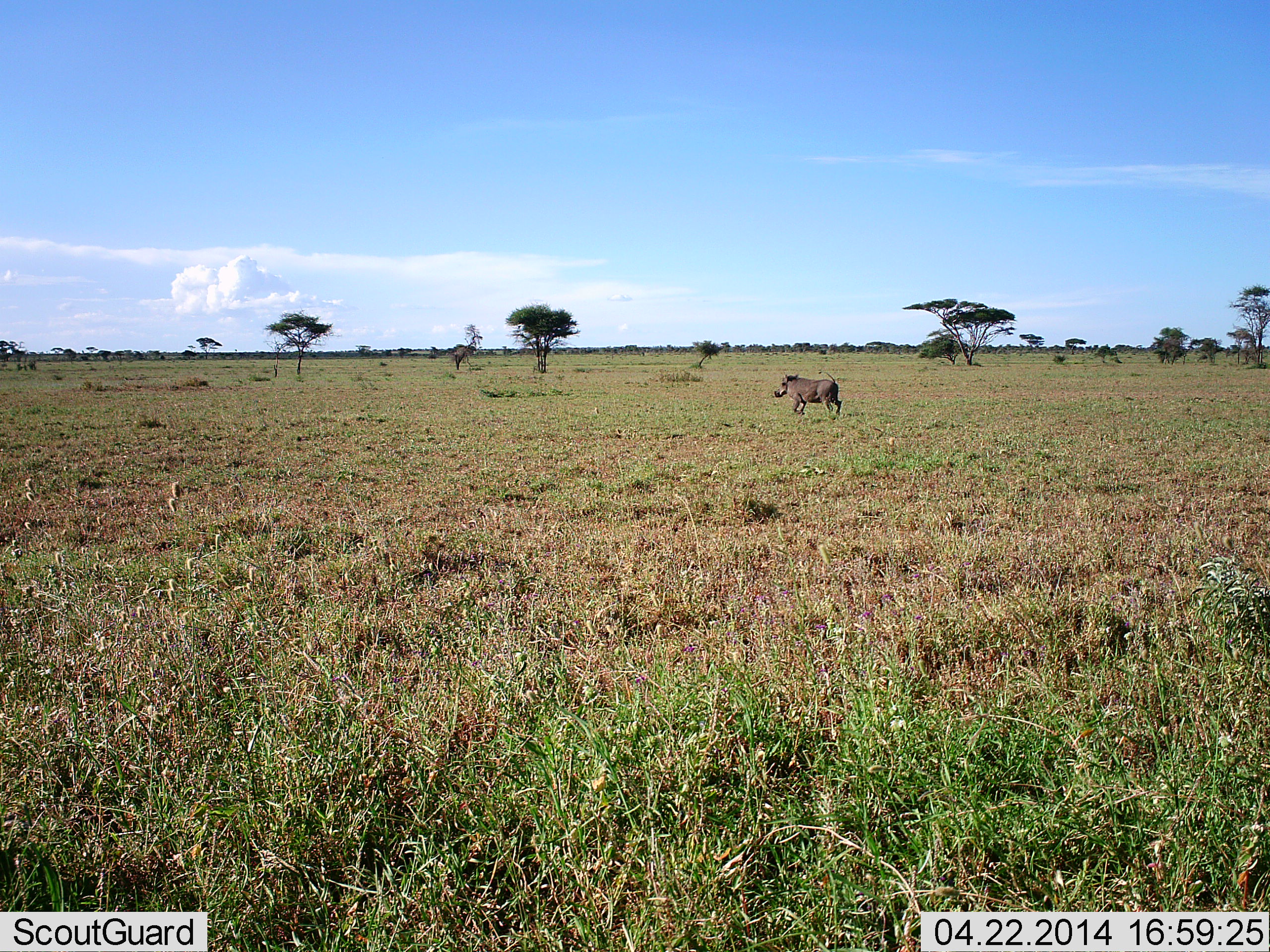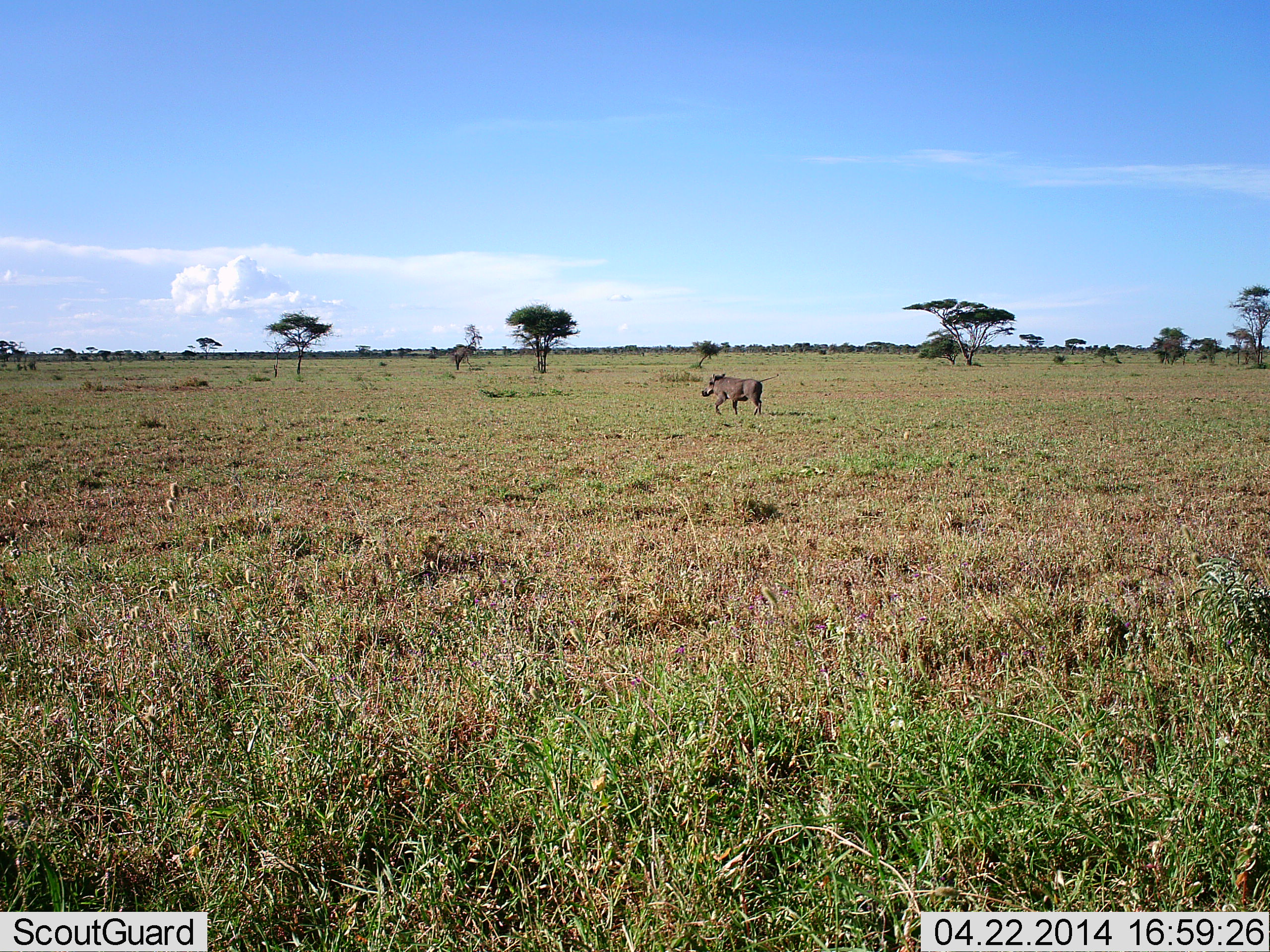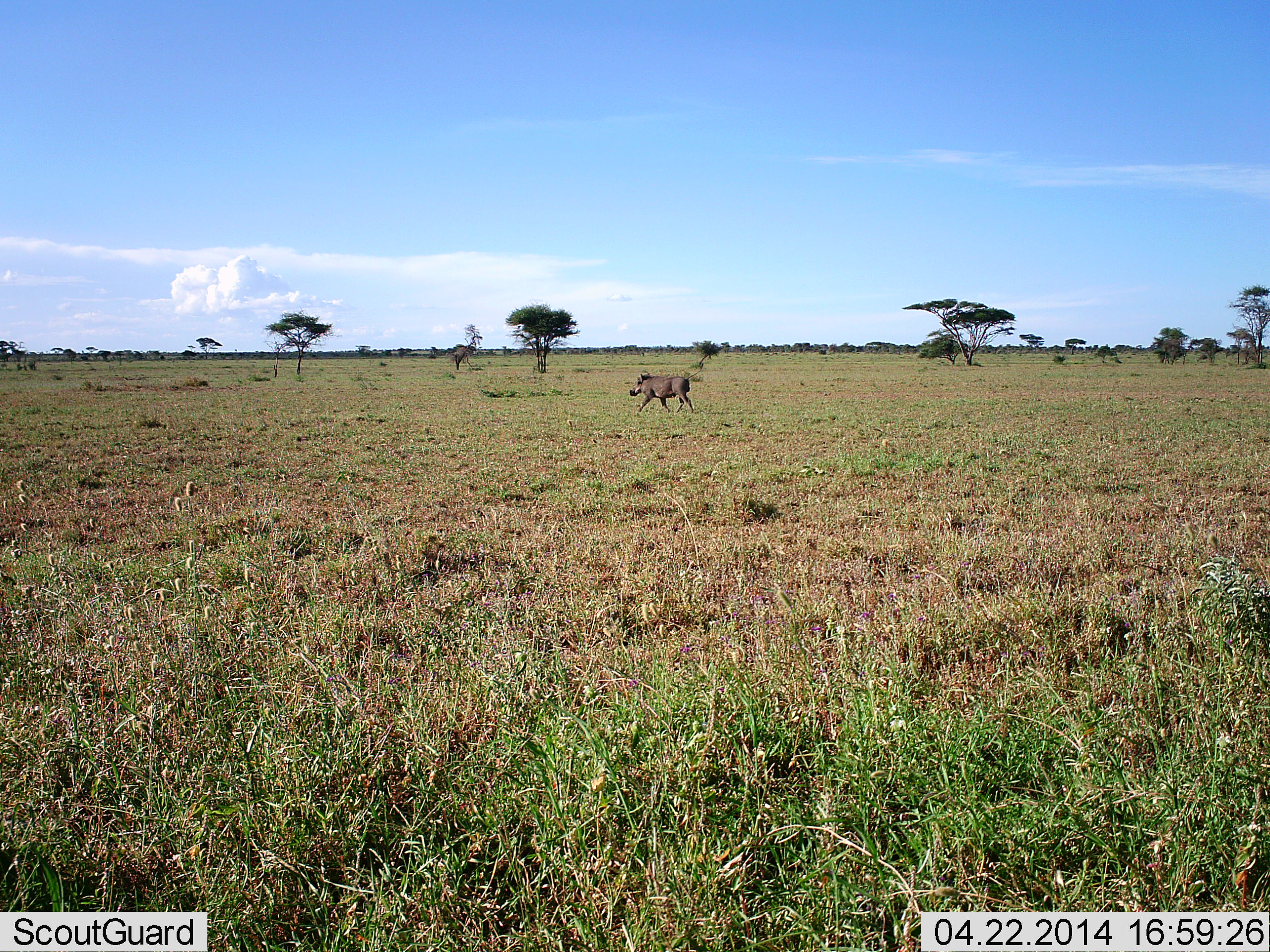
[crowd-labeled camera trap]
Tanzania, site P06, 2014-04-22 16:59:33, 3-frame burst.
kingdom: Animalia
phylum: Chordata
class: Mammalia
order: Artiodactyla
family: Suidae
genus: Phacochoerus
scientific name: Phacochoerus africanus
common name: warthog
Warthog (Phacochoerus africanus), count 1. Behavior (volunteer vote fractions): standing 10%, resting 0%, moving 100%, interacting 0%. Young present (vote fraction): 0%. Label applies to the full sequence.